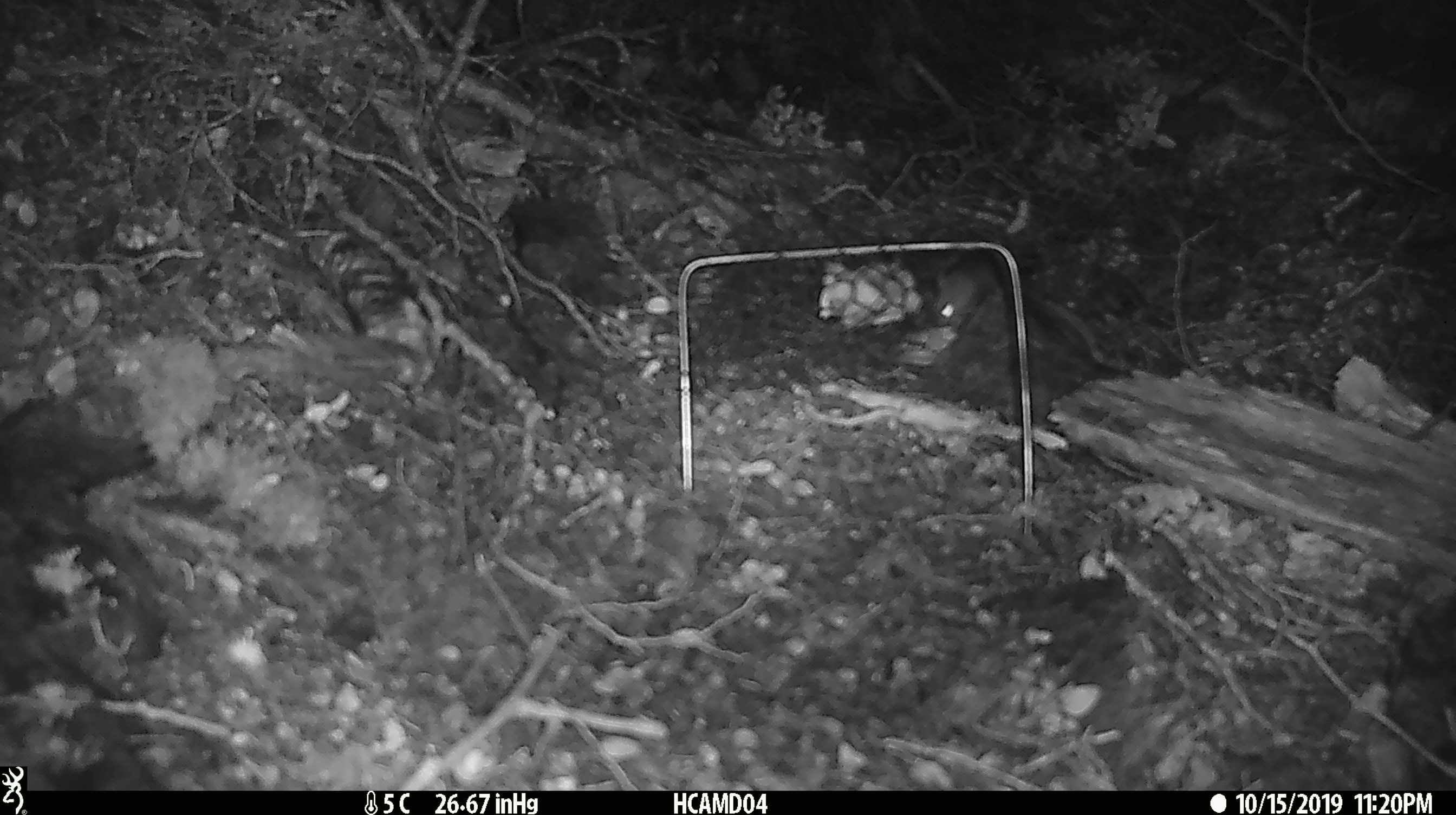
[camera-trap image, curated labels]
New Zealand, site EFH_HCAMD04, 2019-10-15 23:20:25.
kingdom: Animalia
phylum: Chordata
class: Mammalia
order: Rodentia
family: Muridae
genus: Mus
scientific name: Mus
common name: mouse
Mouse (Mus).